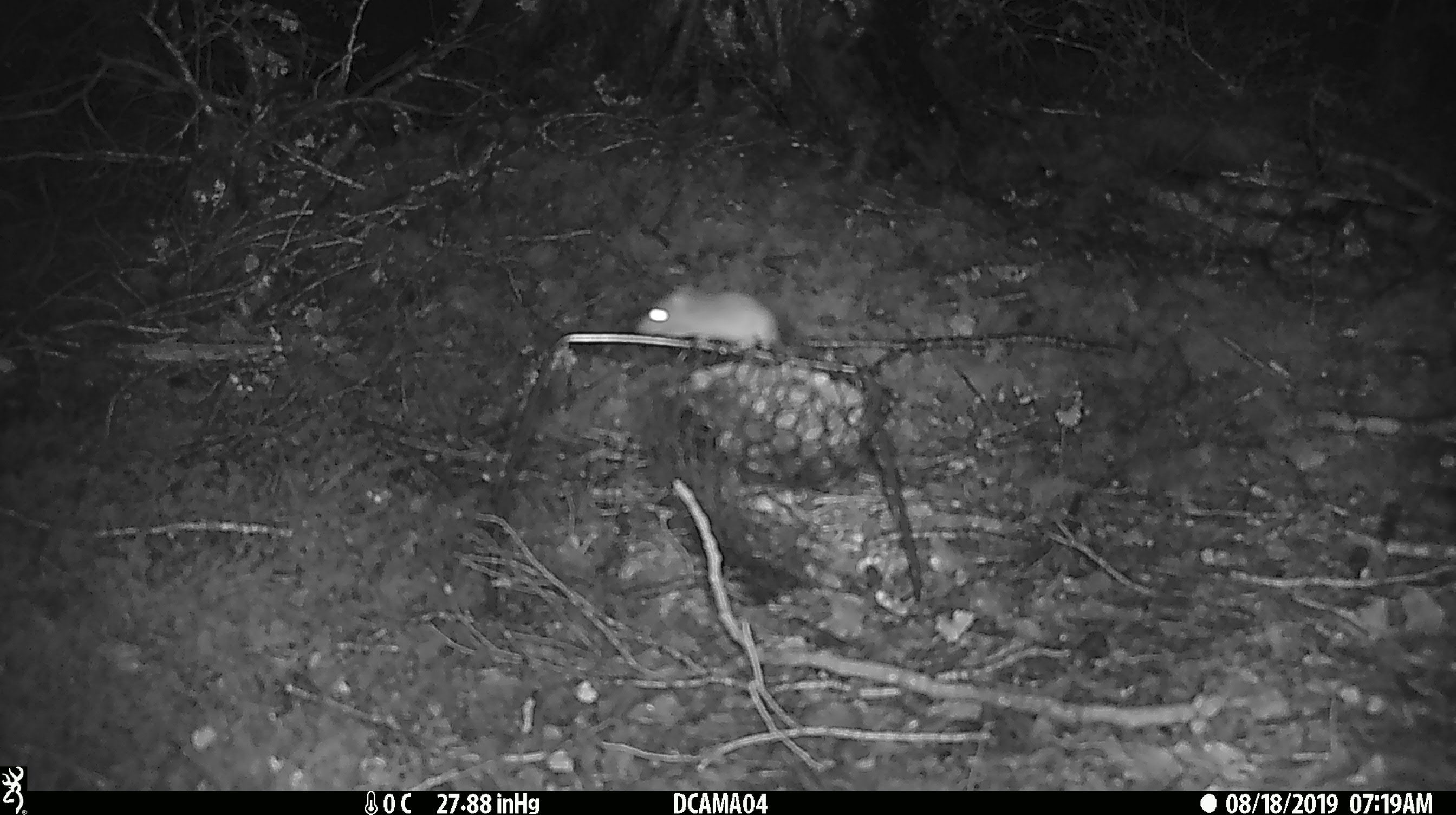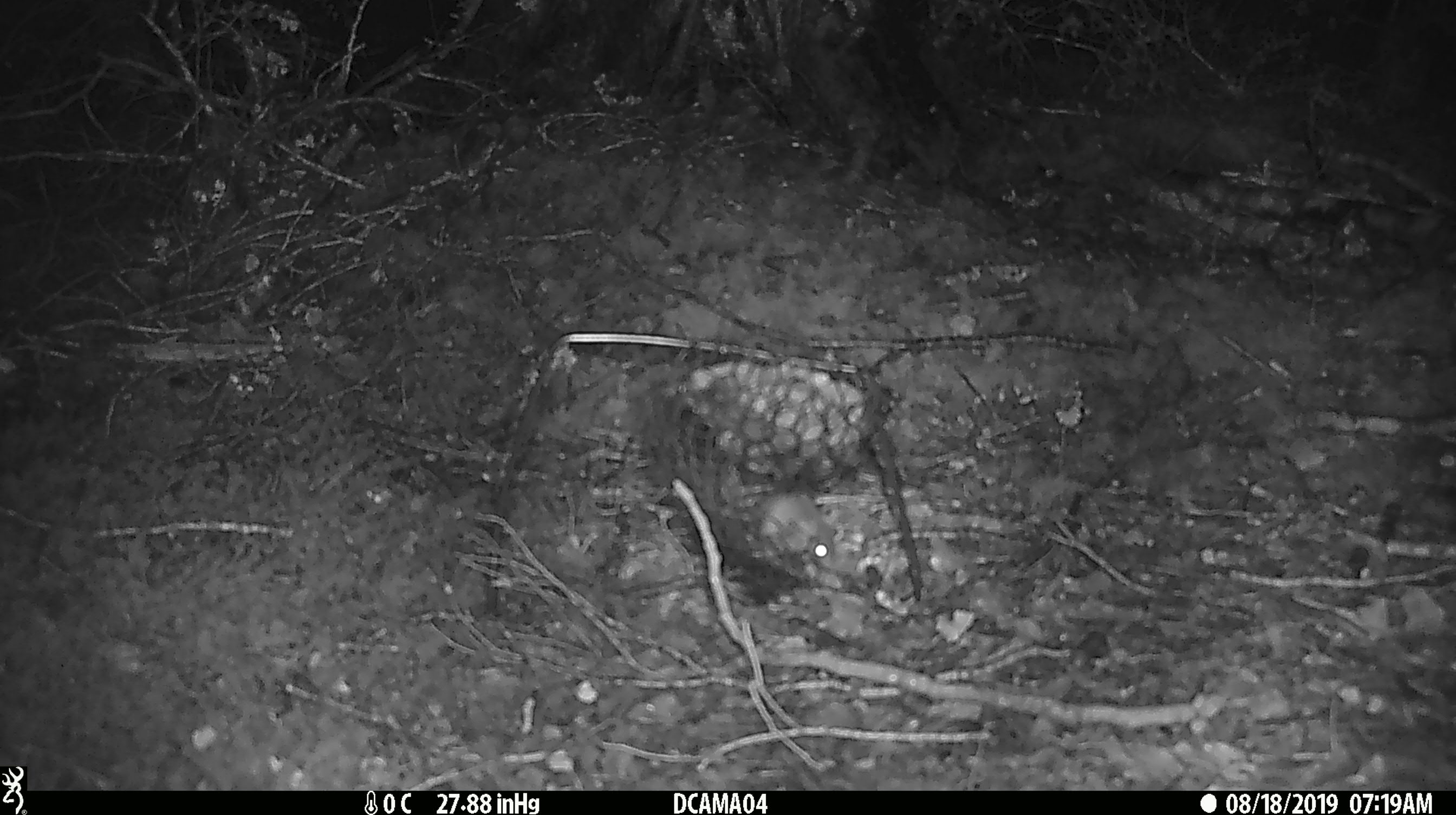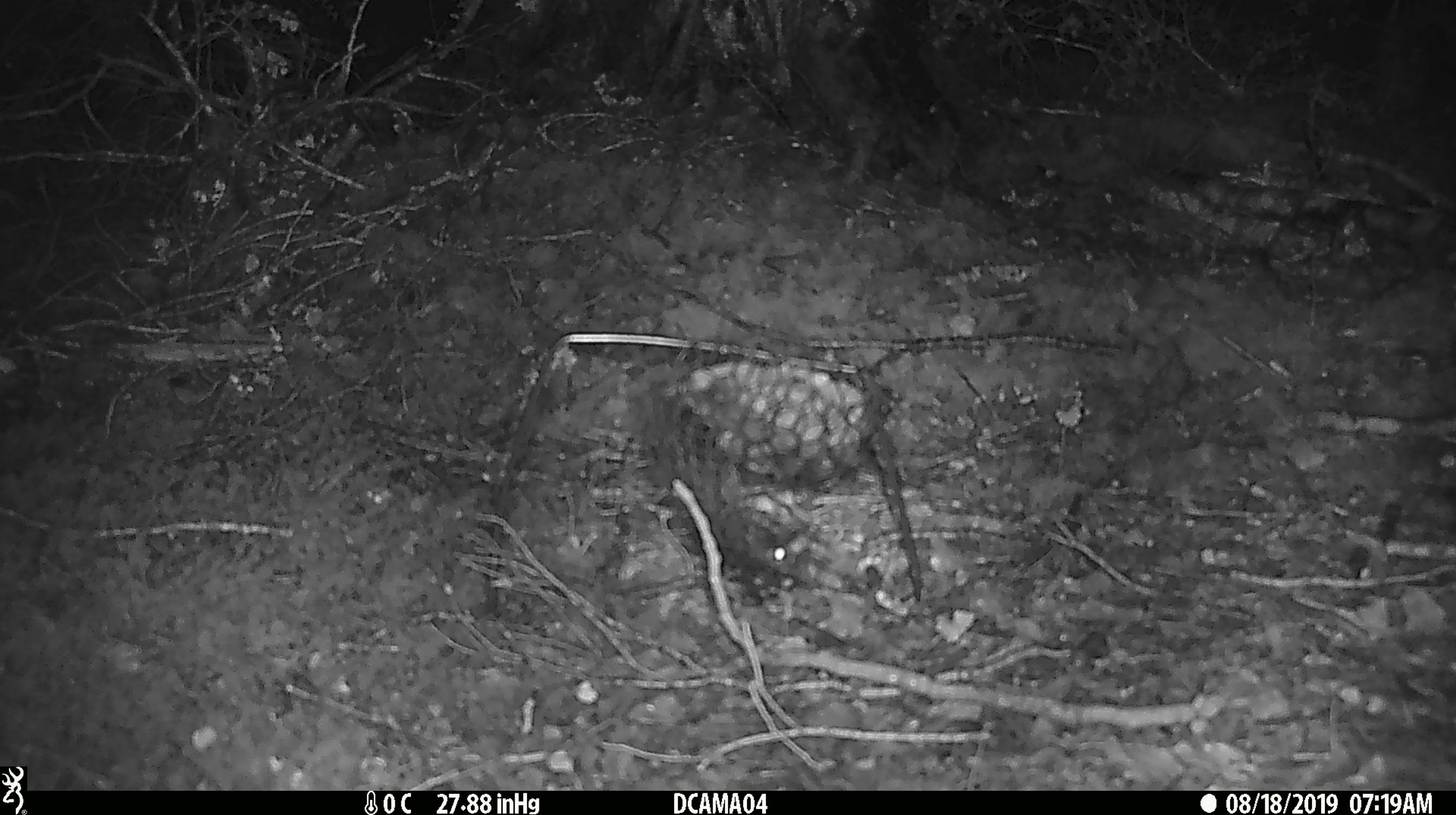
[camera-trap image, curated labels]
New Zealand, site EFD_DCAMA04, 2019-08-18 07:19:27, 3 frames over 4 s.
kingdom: Animalia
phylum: Chordata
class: Mammalia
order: Rodentia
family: Muridae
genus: Mus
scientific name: Mus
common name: mouse